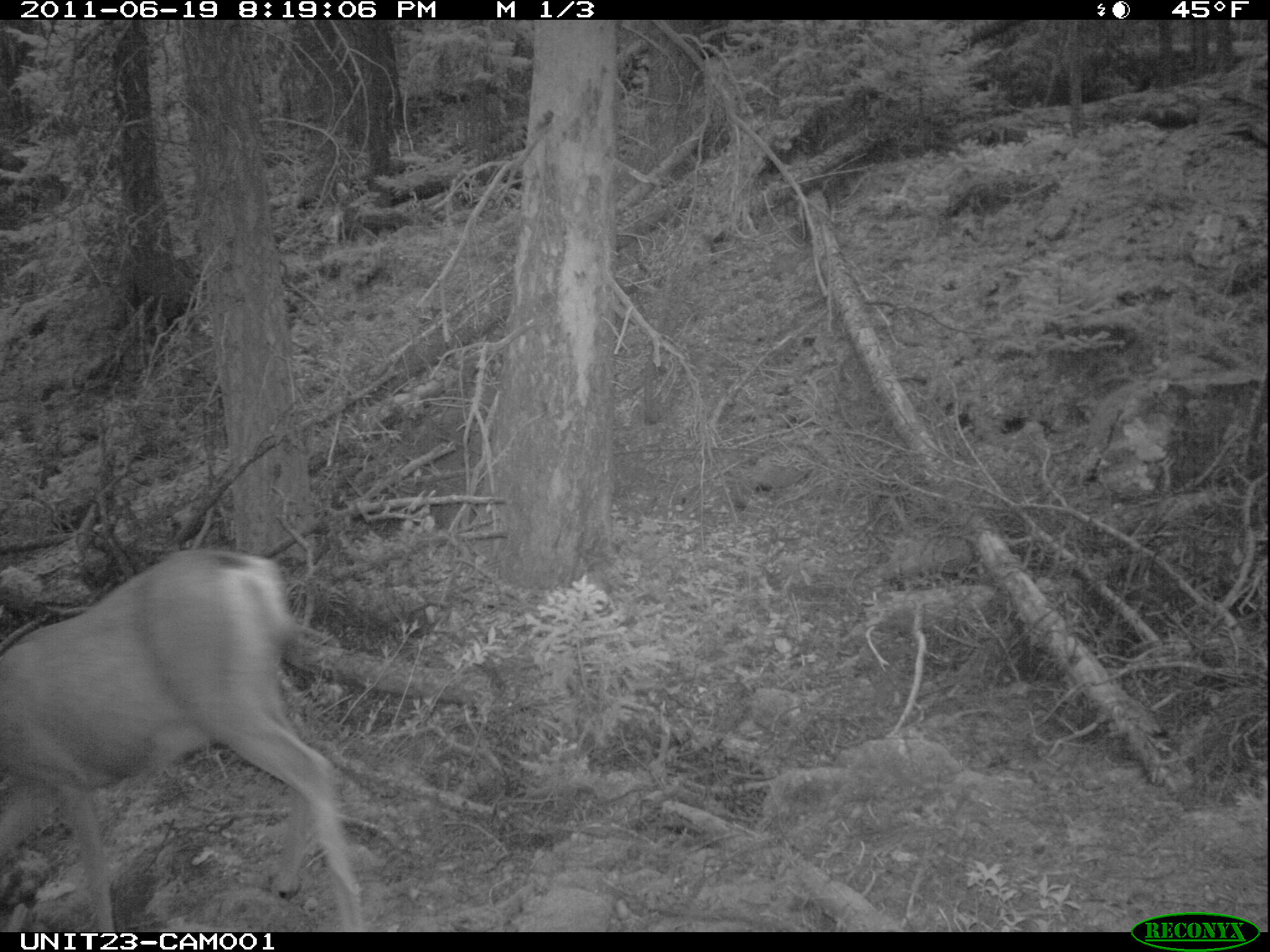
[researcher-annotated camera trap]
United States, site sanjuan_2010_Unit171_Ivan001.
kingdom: Animalia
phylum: Chordata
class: Mammalia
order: Artiodactyla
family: Cervidae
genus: Odocoileus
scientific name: Odocoileus hemionus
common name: mule deer